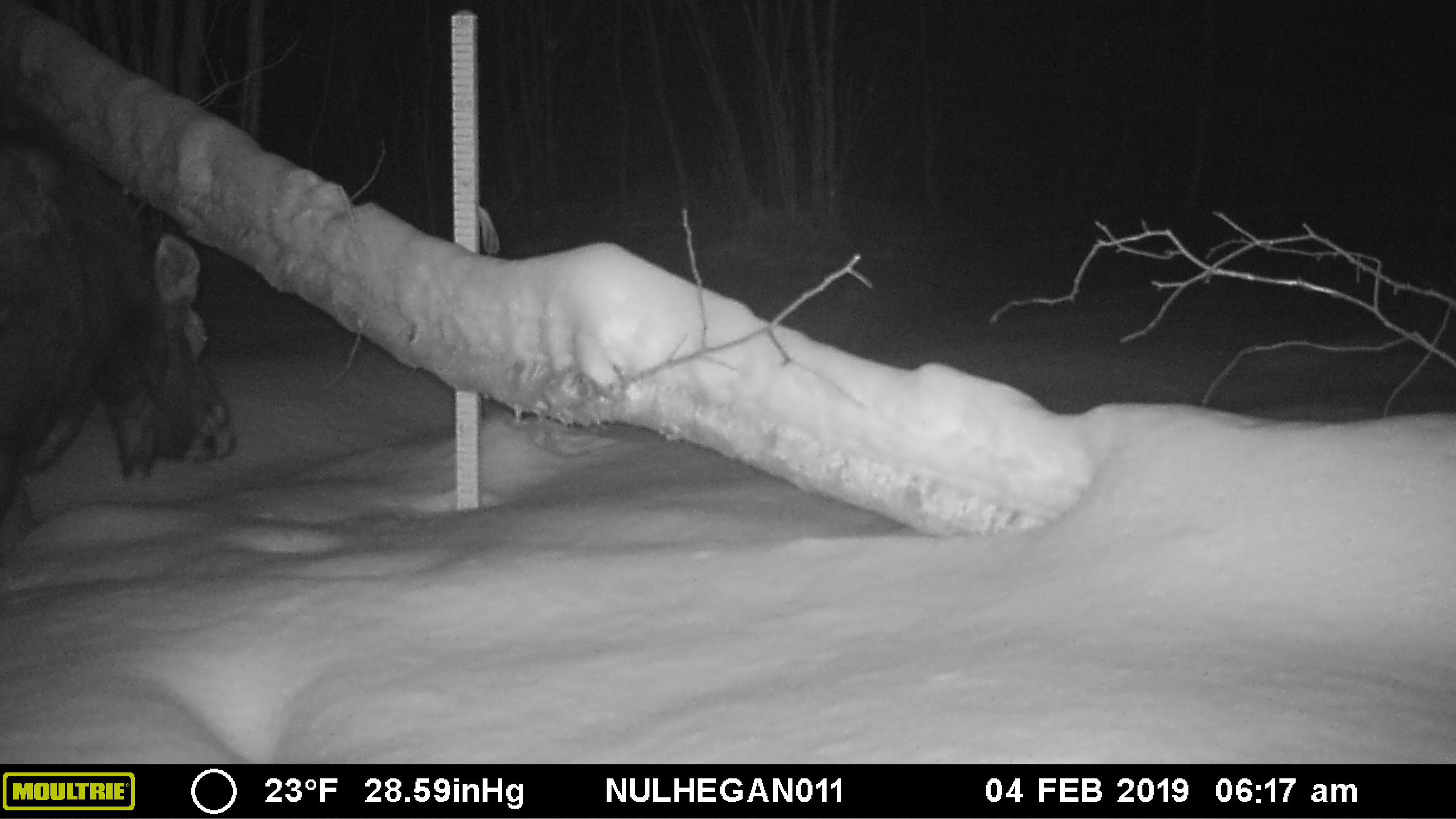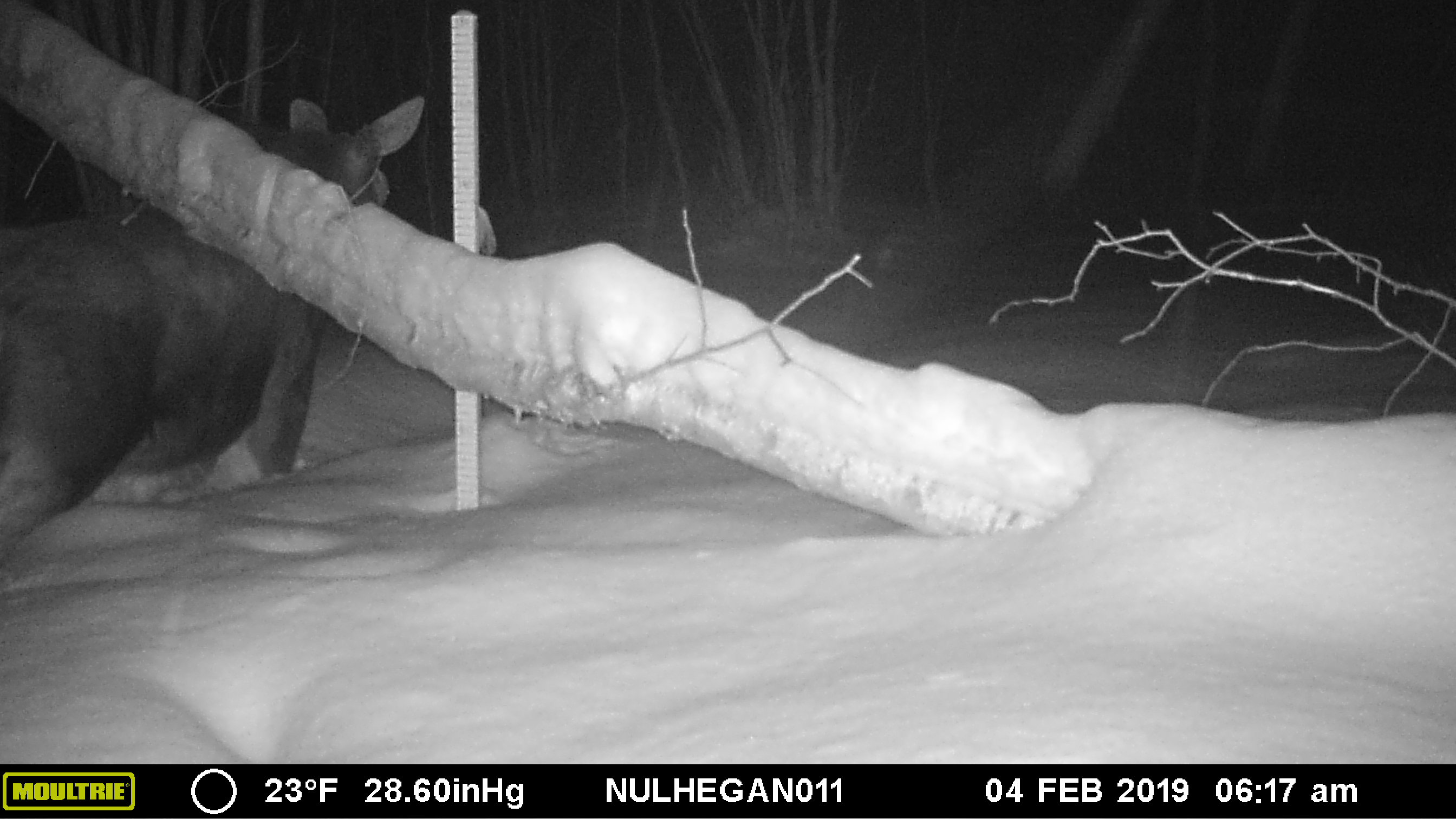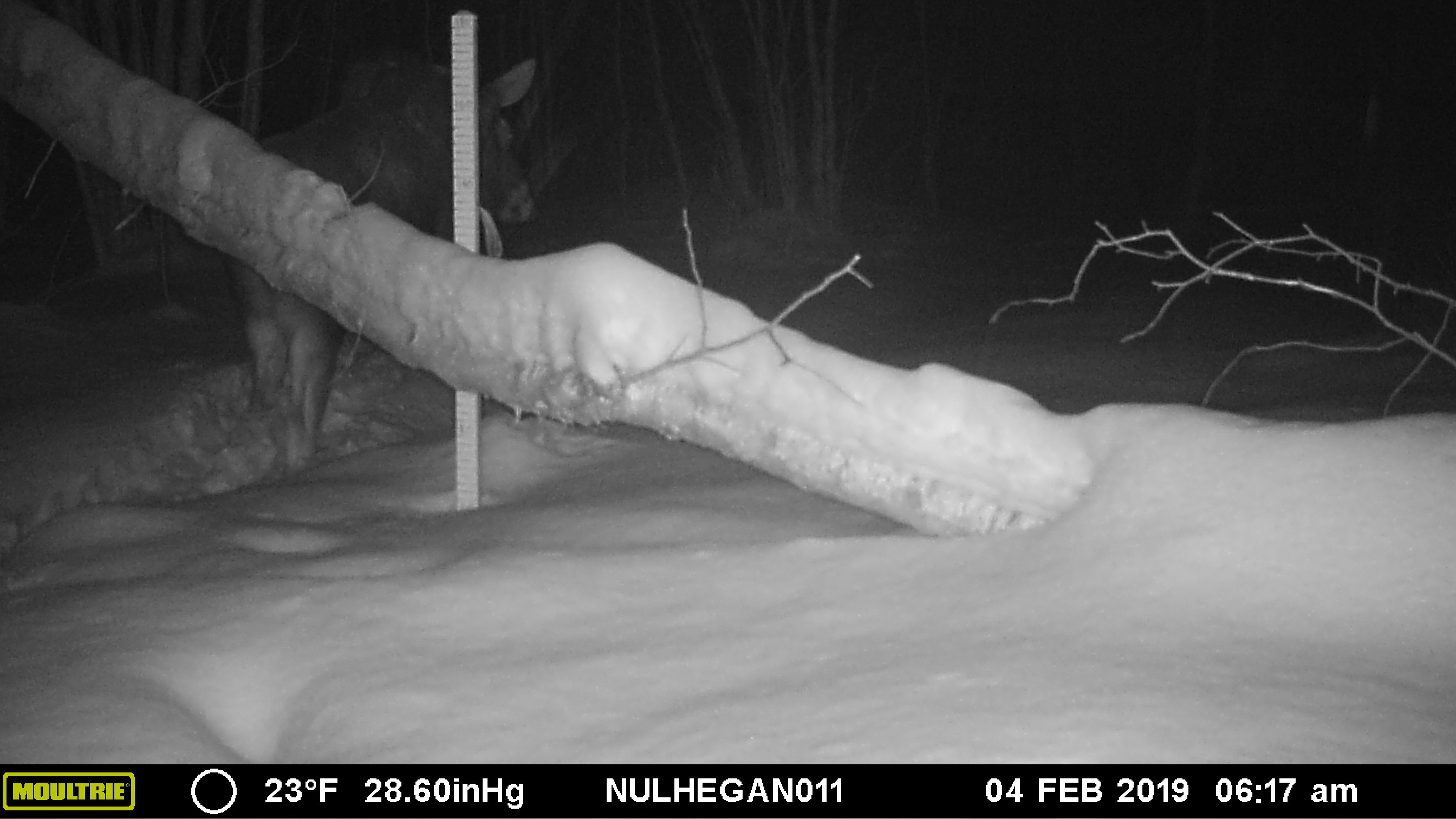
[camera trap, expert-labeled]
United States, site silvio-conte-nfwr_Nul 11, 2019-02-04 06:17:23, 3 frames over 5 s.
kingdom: Animalia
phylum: Chordata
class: Mammalia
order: Artiodactyla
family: Cervidae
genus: Alces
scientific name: Alces alces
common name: moose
Moose (Alces alces).